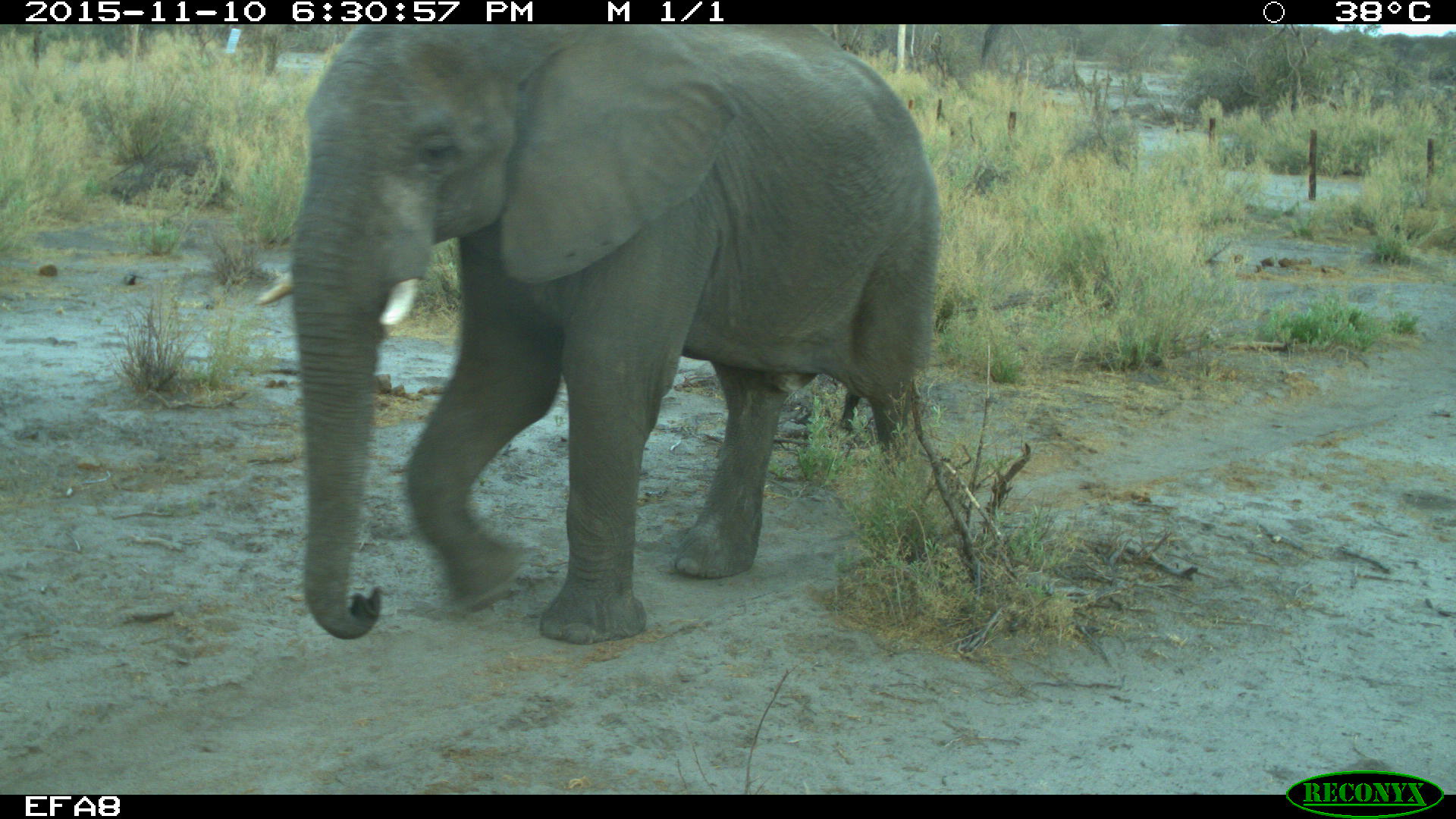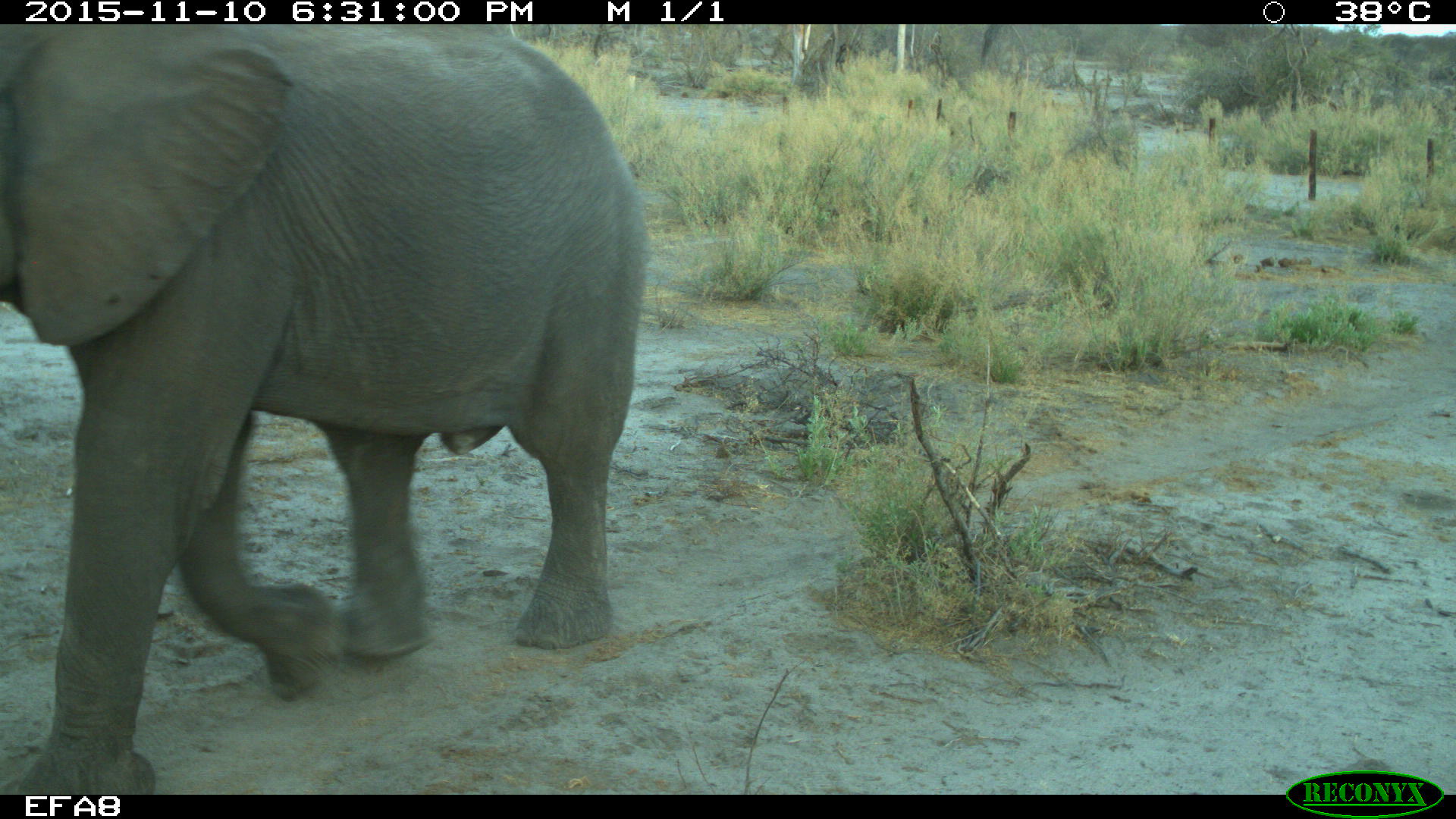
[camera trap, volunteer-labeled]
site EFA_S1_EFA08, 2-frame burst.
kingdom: Animalia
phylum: Chordata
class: Mammalia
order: Proboscidea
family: Elephantidae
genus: Loxodonta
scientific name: Loxodonta africana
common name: african bush elephant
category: elephant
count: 1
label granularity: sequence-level